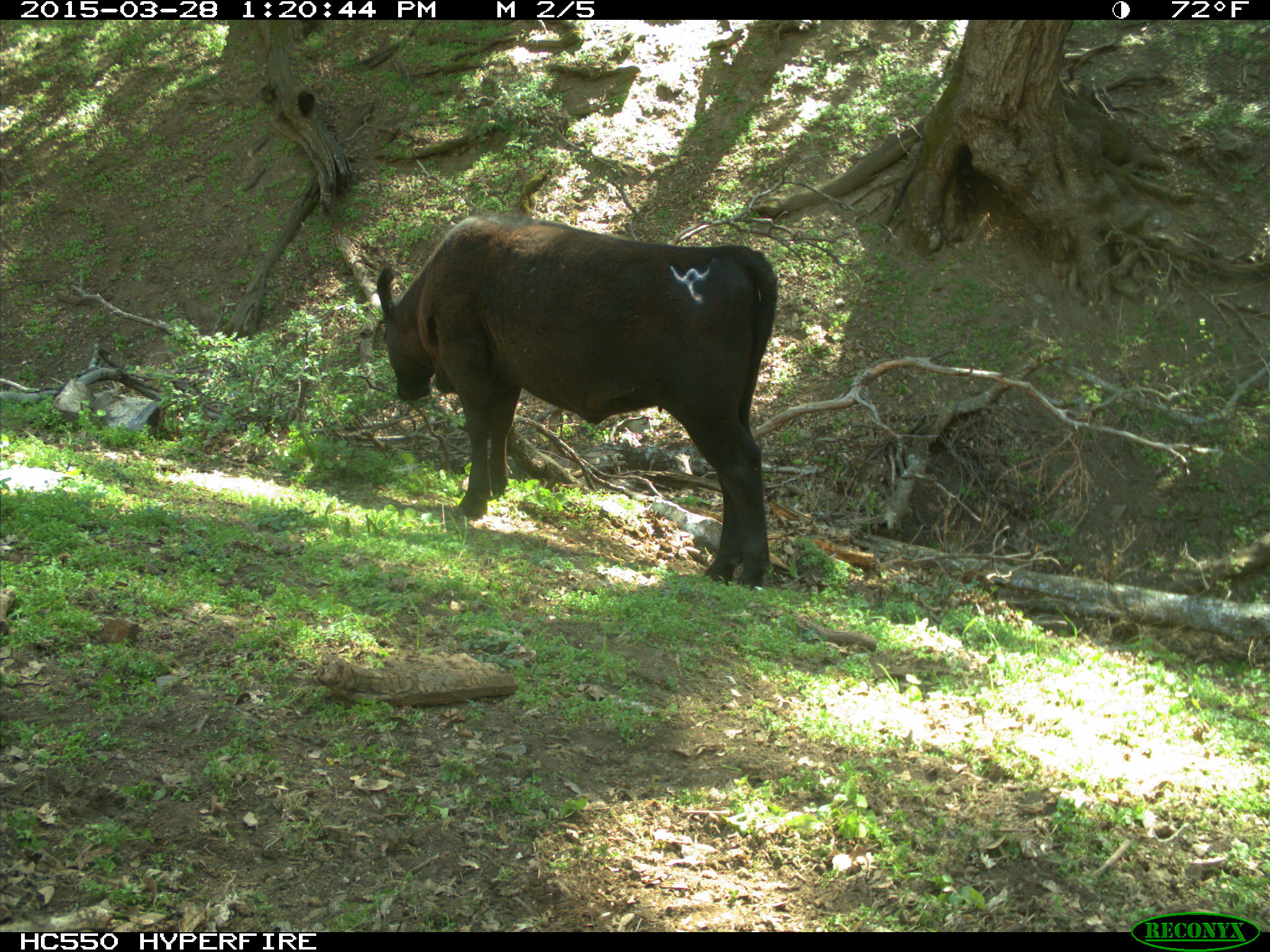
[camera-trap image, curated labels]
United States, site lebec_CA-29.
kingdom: Animalia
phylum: Chordata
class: Mammalia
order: Artiodactyla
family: Bovidae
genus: Bos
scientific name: Bos taurus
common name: domestic cow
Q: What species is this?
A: Bos taurus (domestic cow).